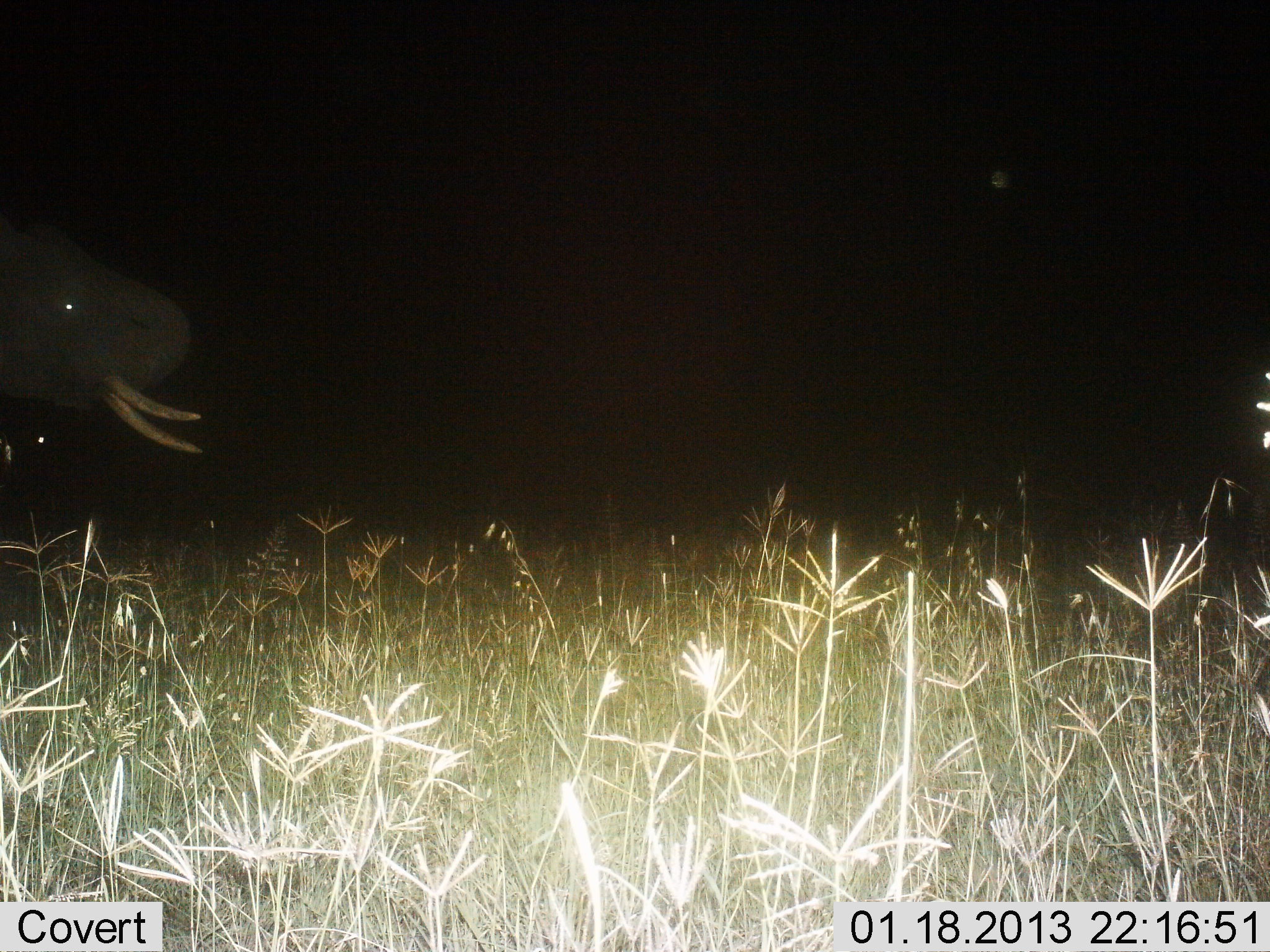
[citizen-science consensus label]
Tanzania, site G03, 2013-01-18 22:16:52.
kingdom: Animalia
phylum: Chordata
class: Mammalia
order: Proboscidea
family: Elephantidae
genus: Loxodonta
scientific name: Loxodonta africana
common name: african bush elephant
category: elephant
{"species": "elephant (african bush elephant) (Loxodonta africana)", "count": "1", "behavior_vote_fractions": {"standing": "85%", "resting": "0%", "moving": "8%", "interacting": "0%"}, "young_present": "0%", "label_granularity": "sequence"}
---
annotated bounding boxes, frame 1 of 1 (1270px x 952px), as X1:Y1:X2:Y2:
animal: 0:223:204:456